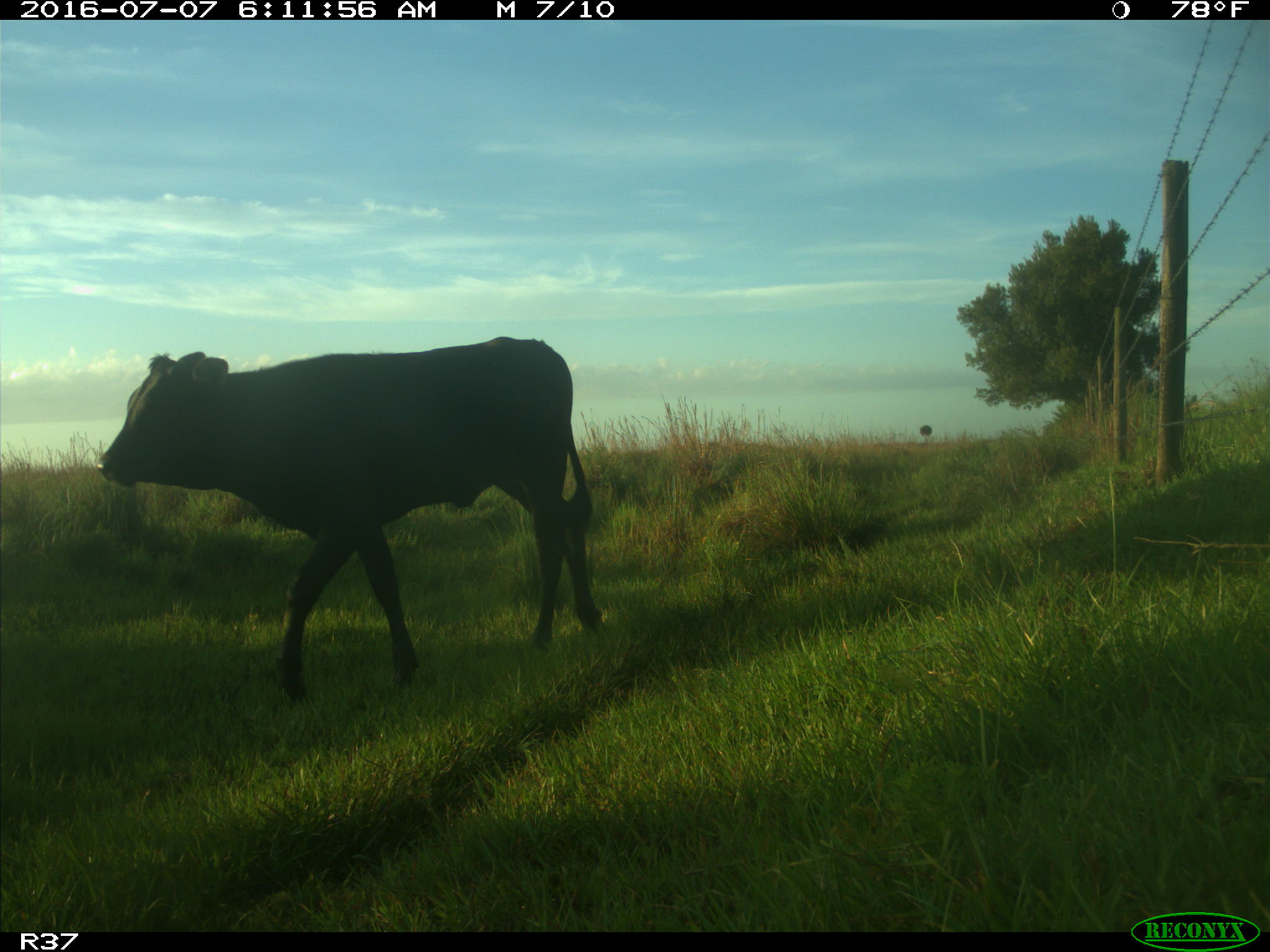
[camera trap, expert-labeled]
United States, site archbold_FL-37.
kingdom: Animalia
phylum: Chordata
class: Mammalia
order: Artiodactyla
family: Bovidae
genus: Bos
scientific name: Bos taurus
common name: domestic cow